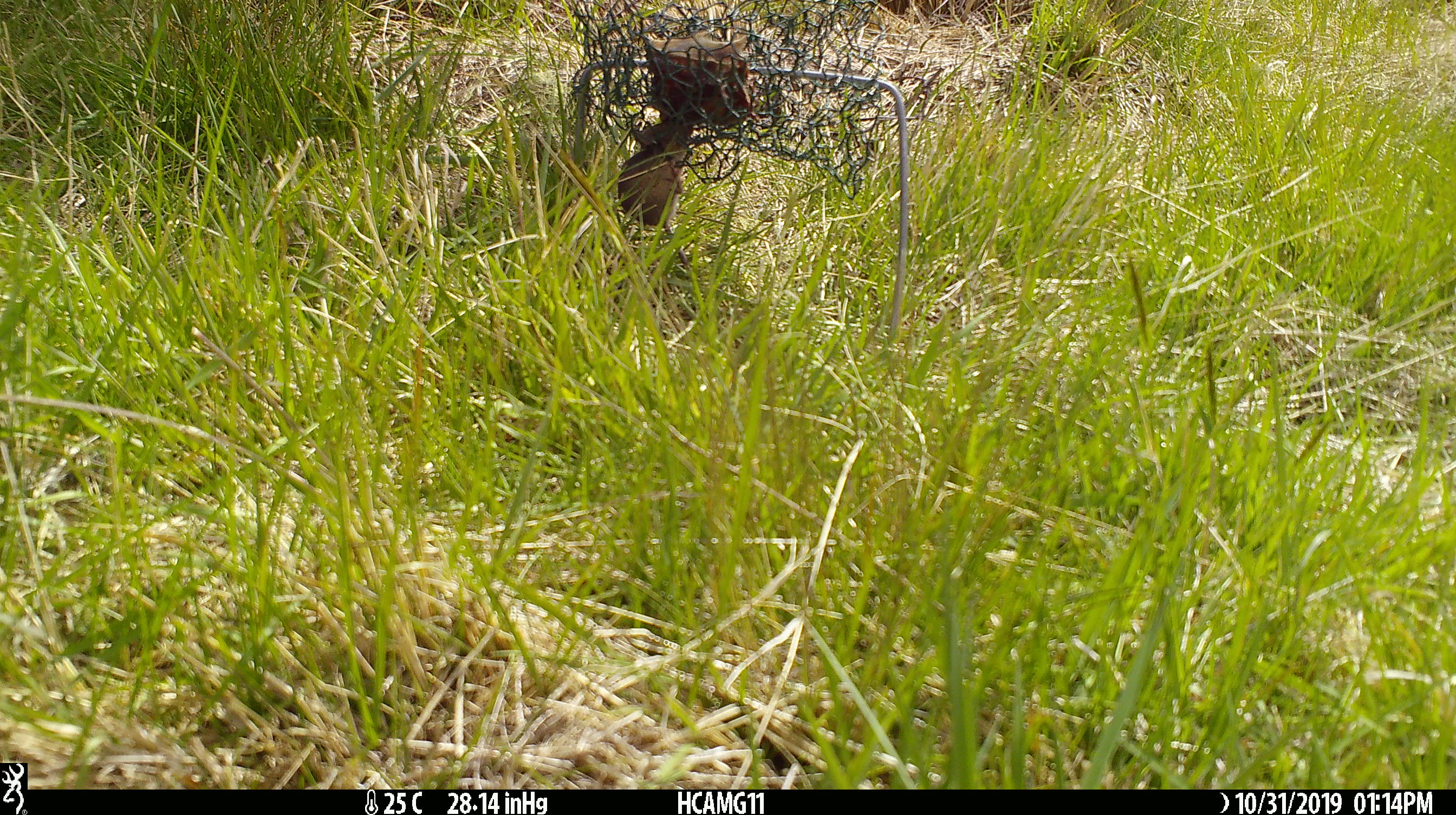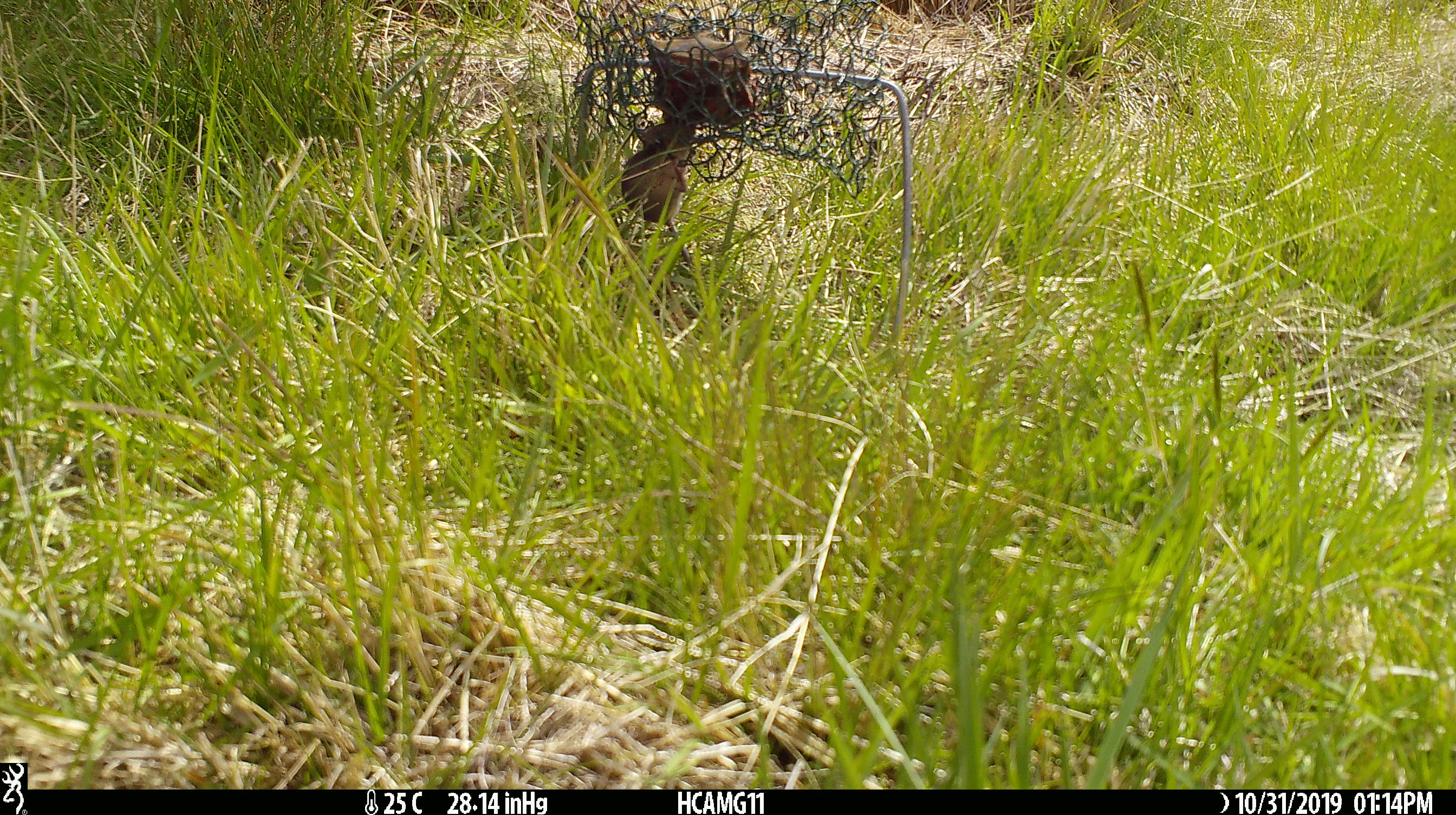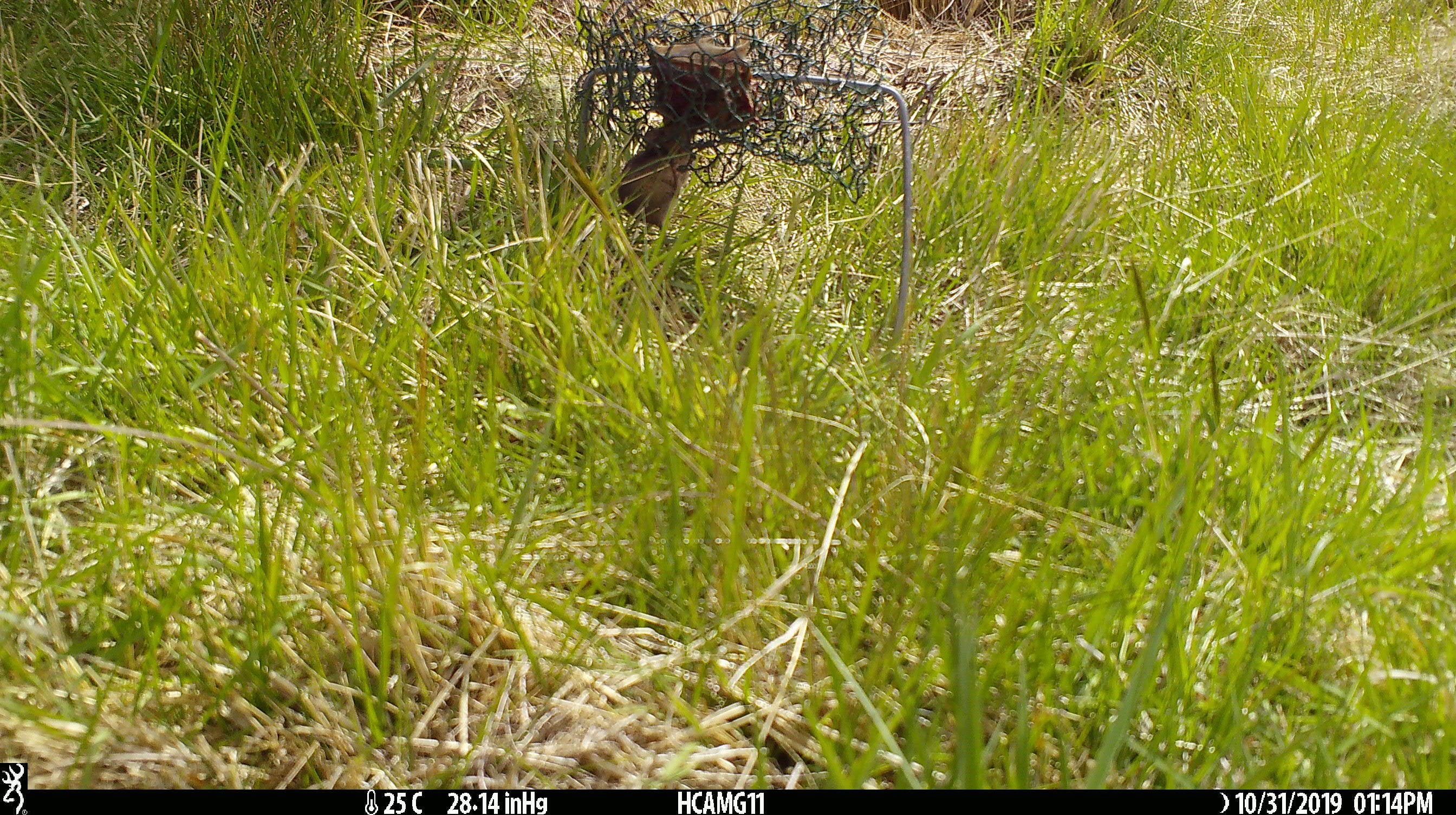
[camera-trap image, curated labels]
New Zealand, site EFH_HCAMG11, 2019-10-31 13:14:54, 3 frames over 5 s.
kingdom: Animalia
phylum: Chordata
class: Mammalia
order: Rodentia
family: Muridae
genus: Mus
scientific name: Mus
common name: mouse